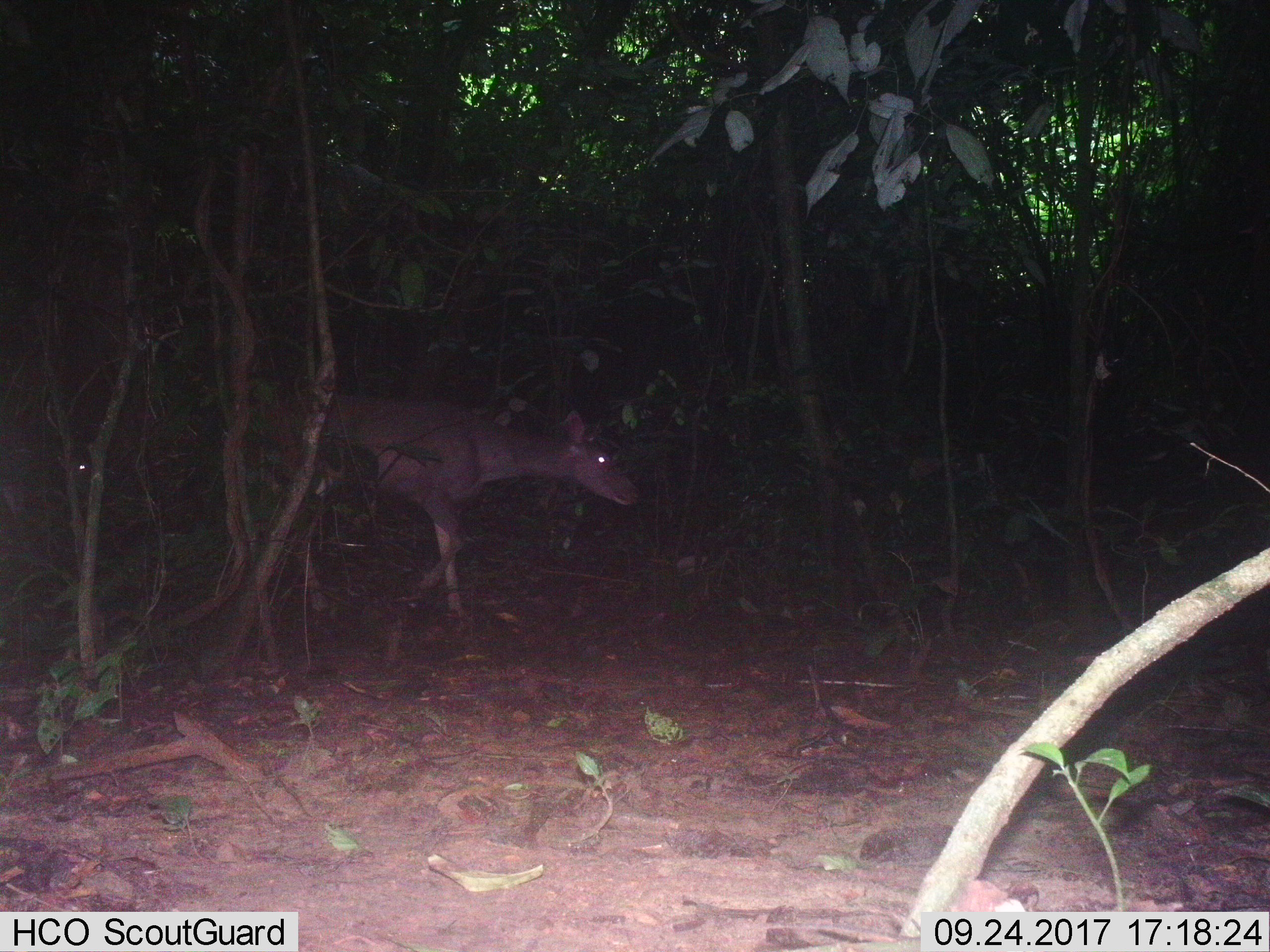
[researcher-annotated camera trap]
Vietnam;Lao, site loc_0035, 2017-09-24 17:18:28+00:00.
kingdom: Animalia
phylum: Chordata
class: Mammalia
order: Artiodactyla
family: Cervidae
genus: Rusa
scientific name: Rusa unicolor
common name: sambar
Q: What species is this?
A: Sambar (Rusa unicolor).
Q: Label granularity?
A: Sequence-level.